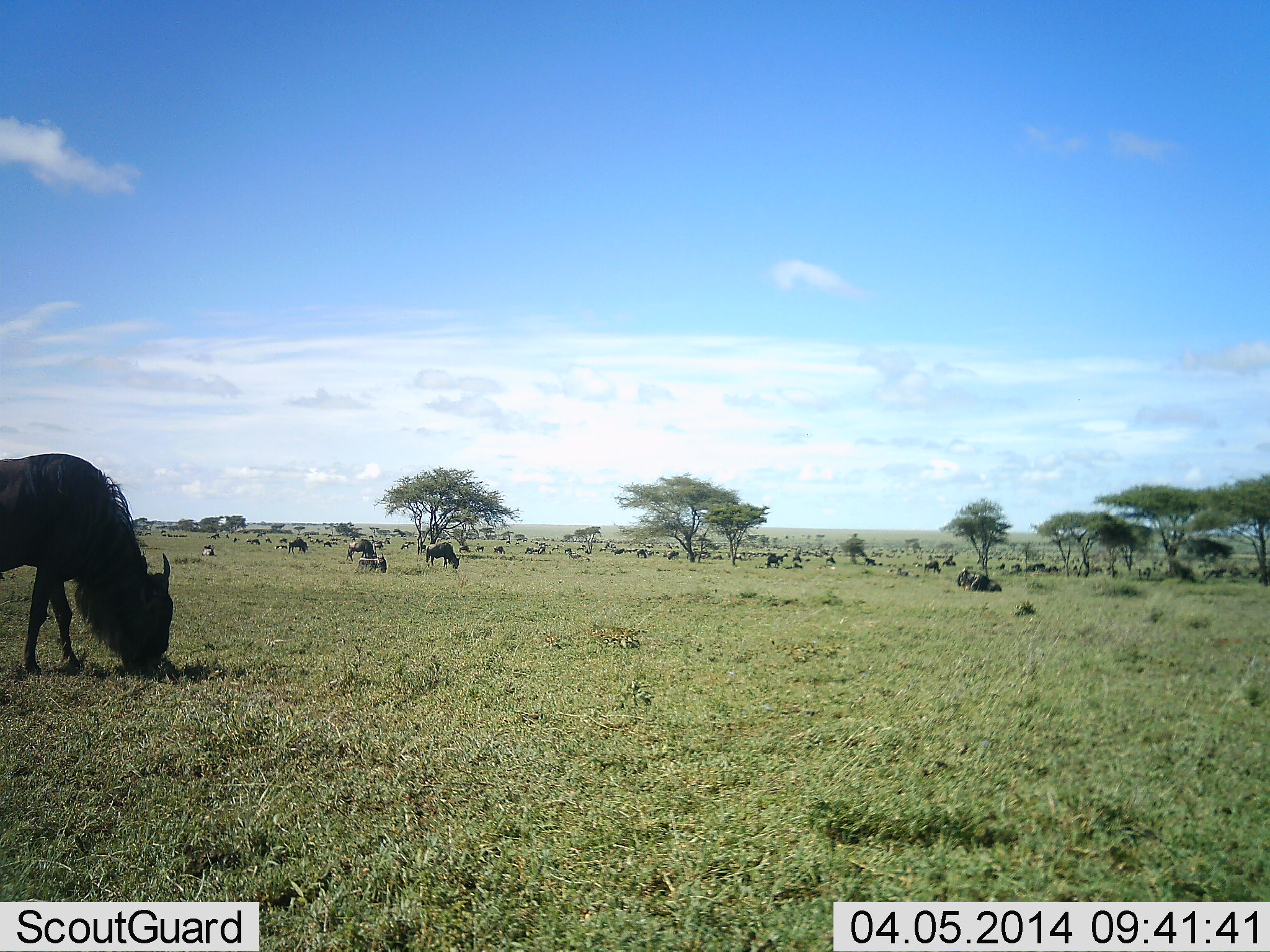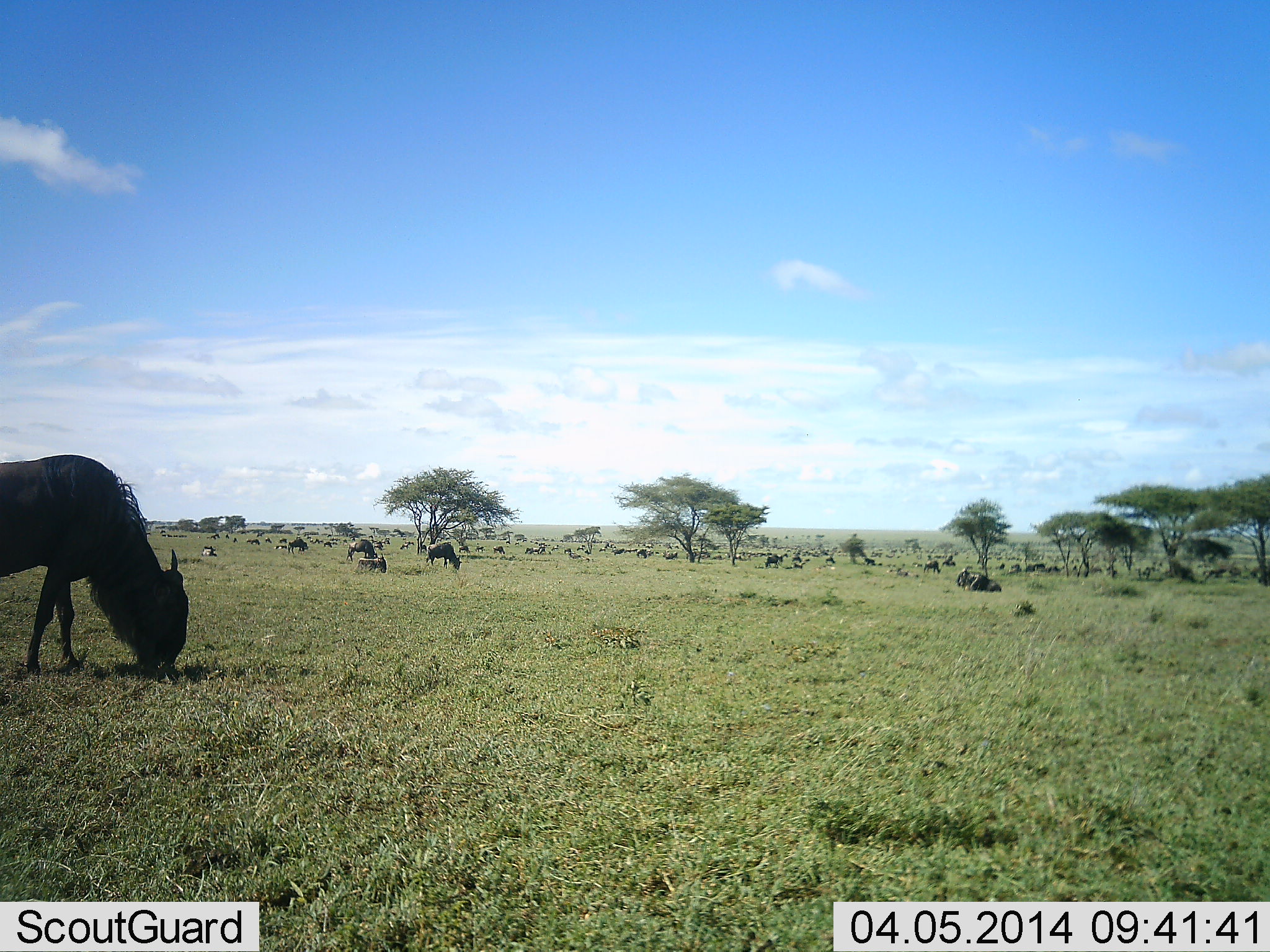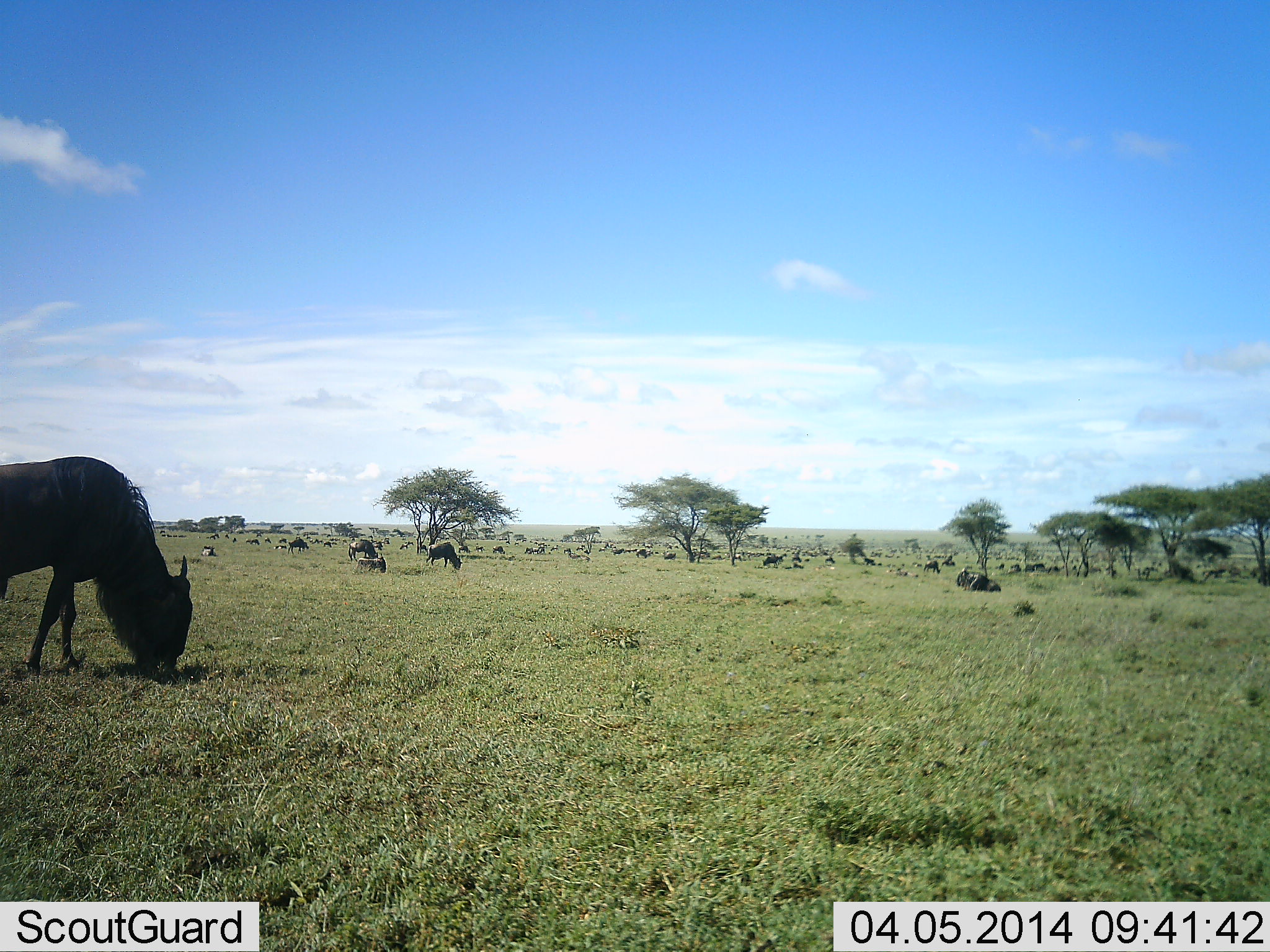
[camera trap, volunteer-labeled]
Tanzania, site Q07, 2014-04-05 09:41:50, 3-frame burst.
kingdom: Animalia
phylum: Chordata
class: Mammalia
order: Artiodactyla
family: Bovidae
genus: Connochaetes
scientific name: Connochaetes taurinus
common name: blue wildebeest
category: wildebeest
Wildebeest (blue wildebeest) (Connochaetes taurinus), count 11-50. Behavior (volunteer vote fractions): standing 40%, resting 20%, moving 50%, interacting 0%. Young present (vote fraction): 0%. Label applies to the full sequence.